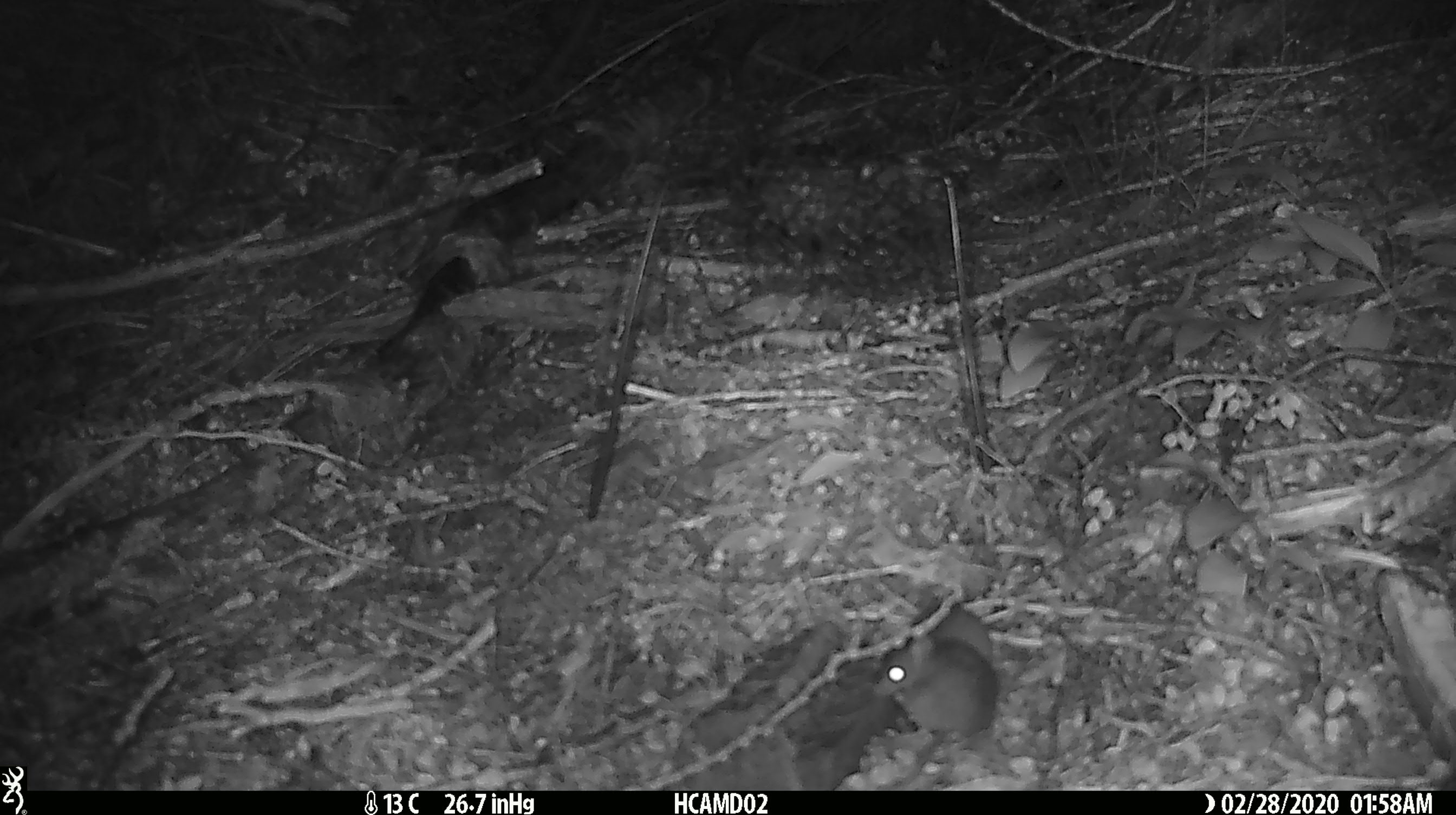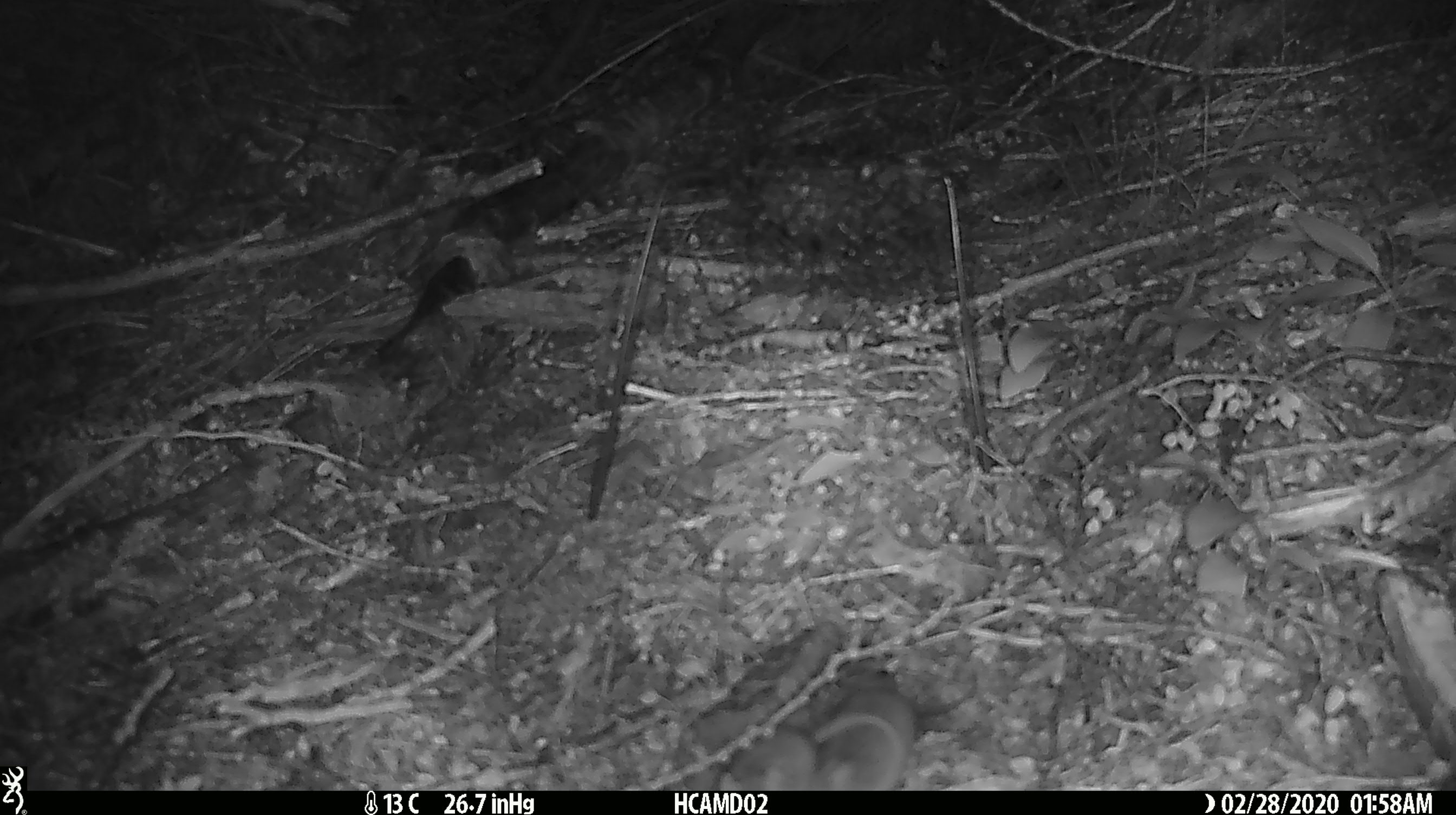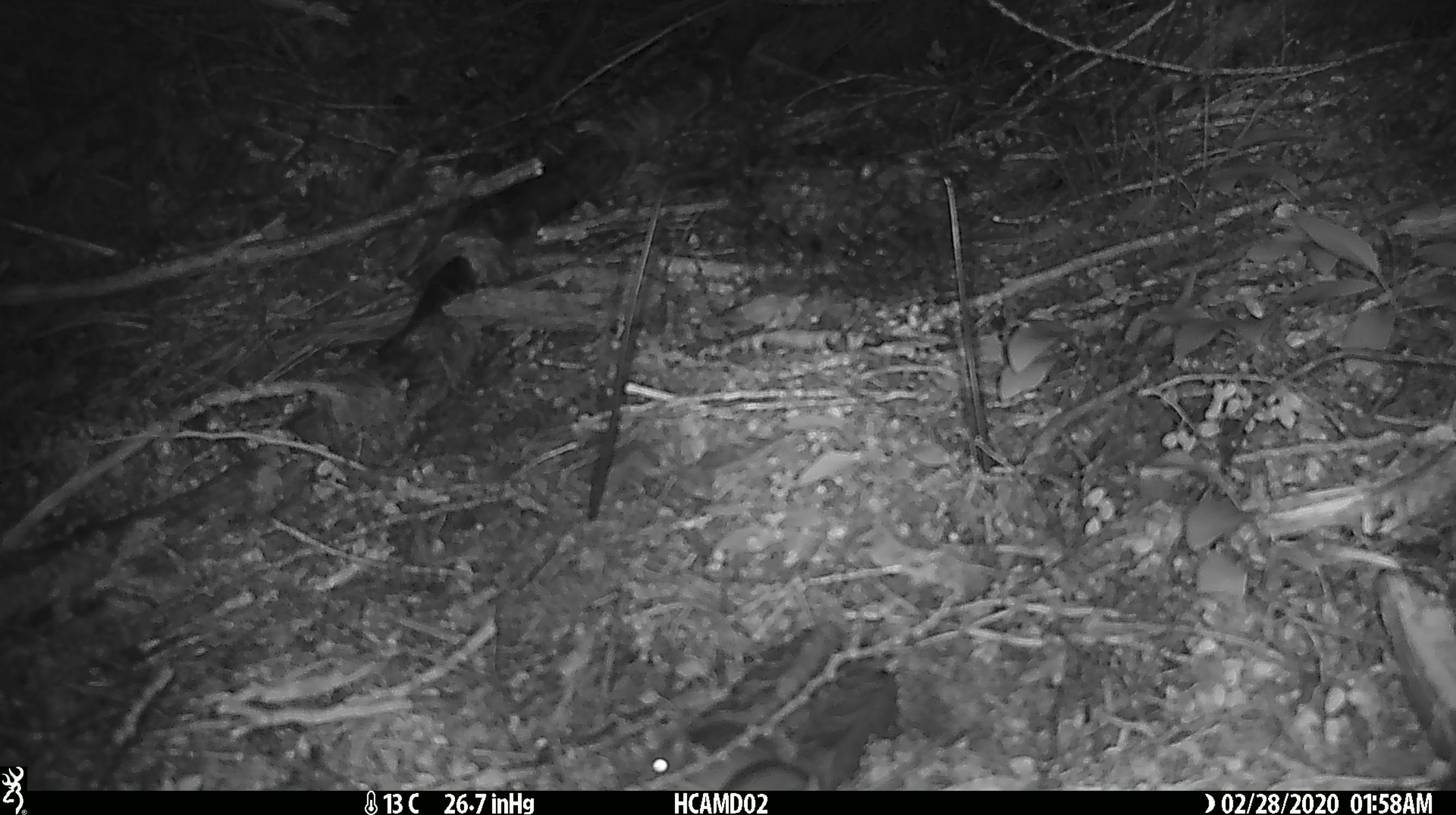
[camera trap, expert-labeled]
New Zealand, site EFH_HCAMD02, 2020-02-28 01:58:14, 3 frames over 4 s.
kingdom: Animalia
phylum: Chordata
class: Mammalia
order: Rodentia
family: Muridae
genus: Mus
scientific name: Mus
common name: mouse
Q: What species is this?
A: Mouse (Mus).